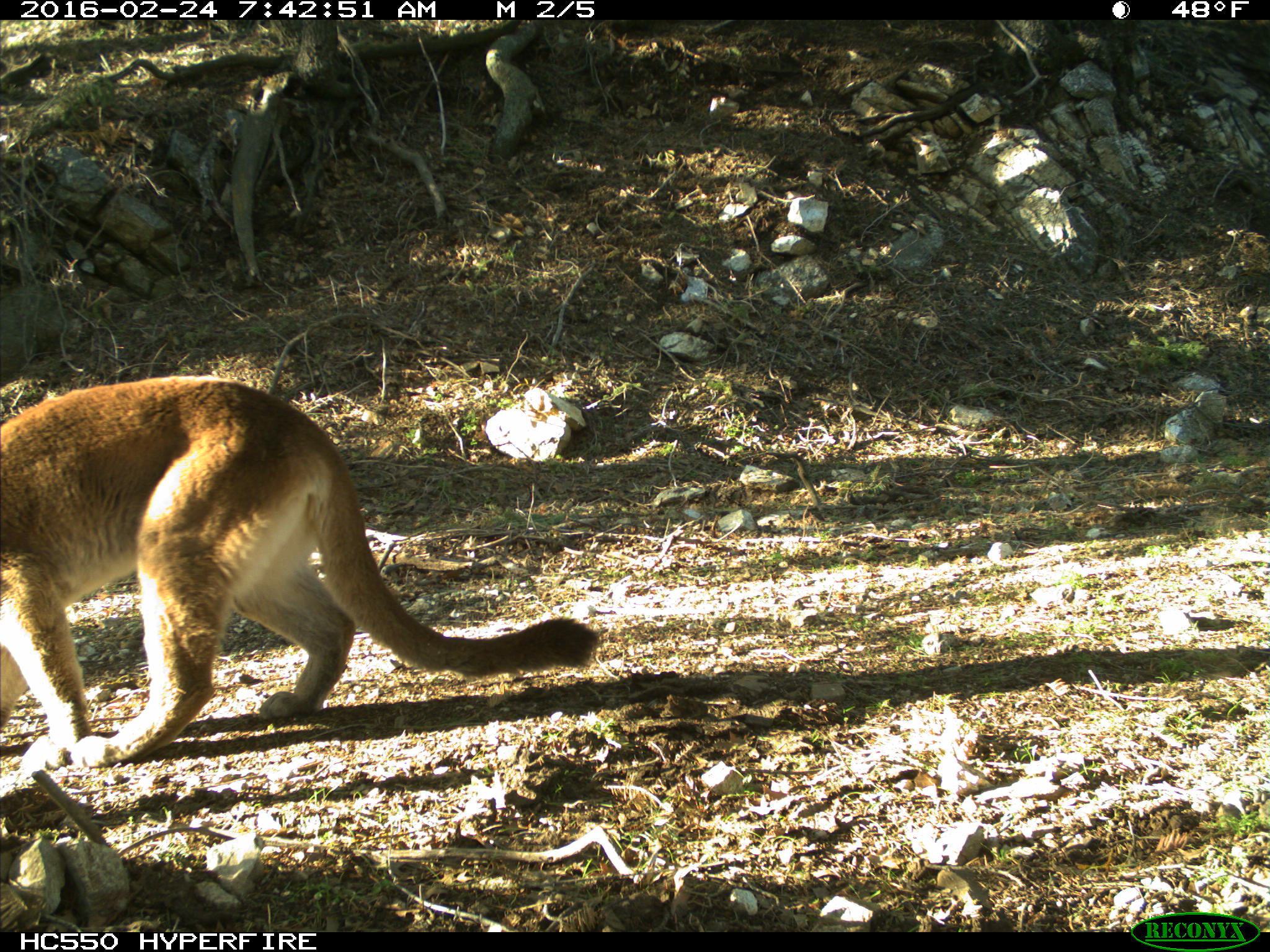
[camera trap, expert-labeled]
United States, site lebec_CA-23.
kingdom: Animalia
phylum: Chordata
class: Mammalia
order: Carnivora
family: Felidae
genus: Puma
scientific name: Puma concolor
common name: mountain lion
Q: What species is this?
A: Puma concolor (mountain lion).